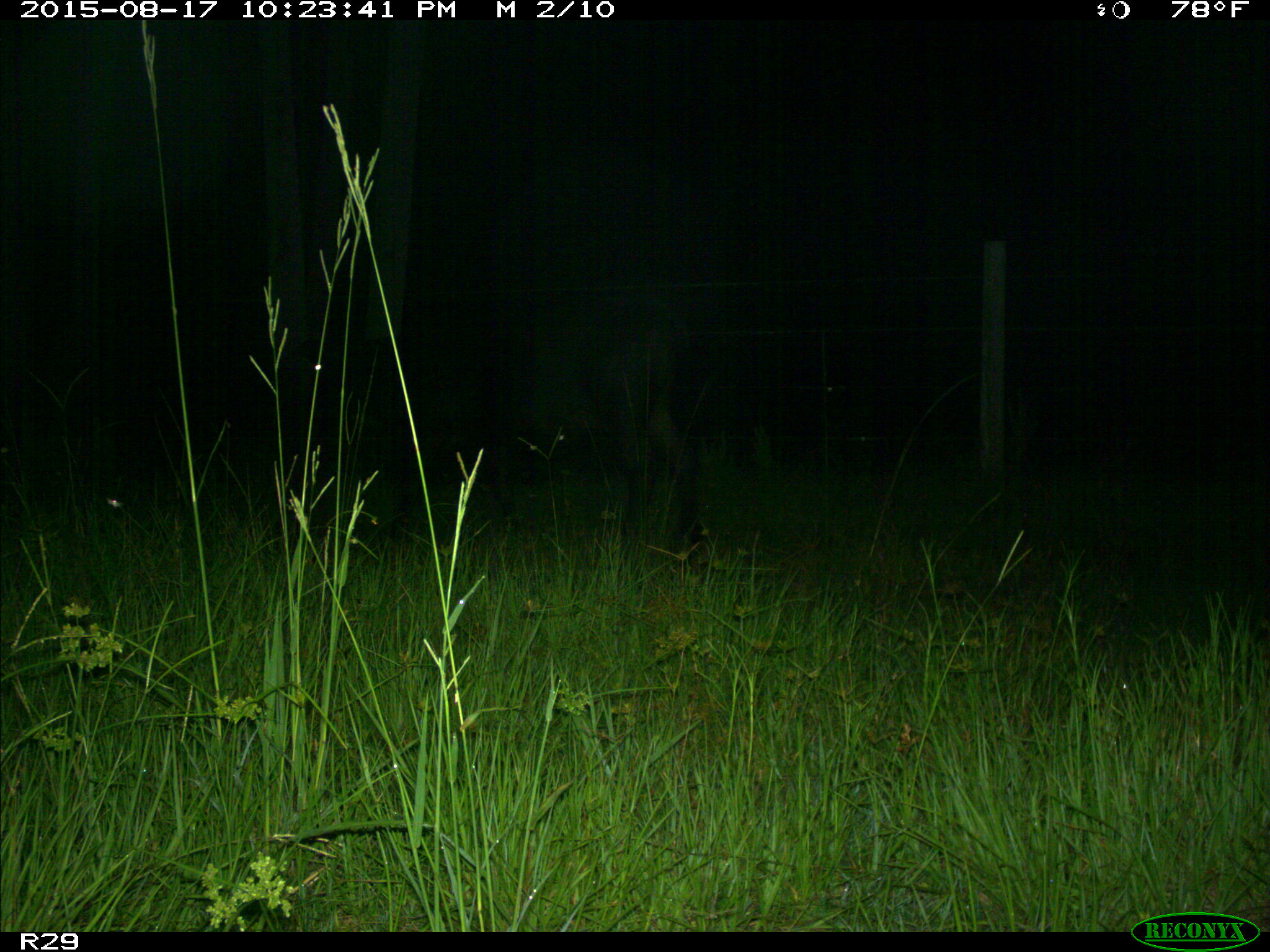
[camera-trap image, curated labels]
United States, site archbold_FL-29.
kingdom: Animalia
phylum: Chordata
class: Mammalia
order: Artiodactyla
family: Bovidae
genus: Bos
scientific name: Bos taurus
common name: domestic cow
Bos taurus (domestic cow).